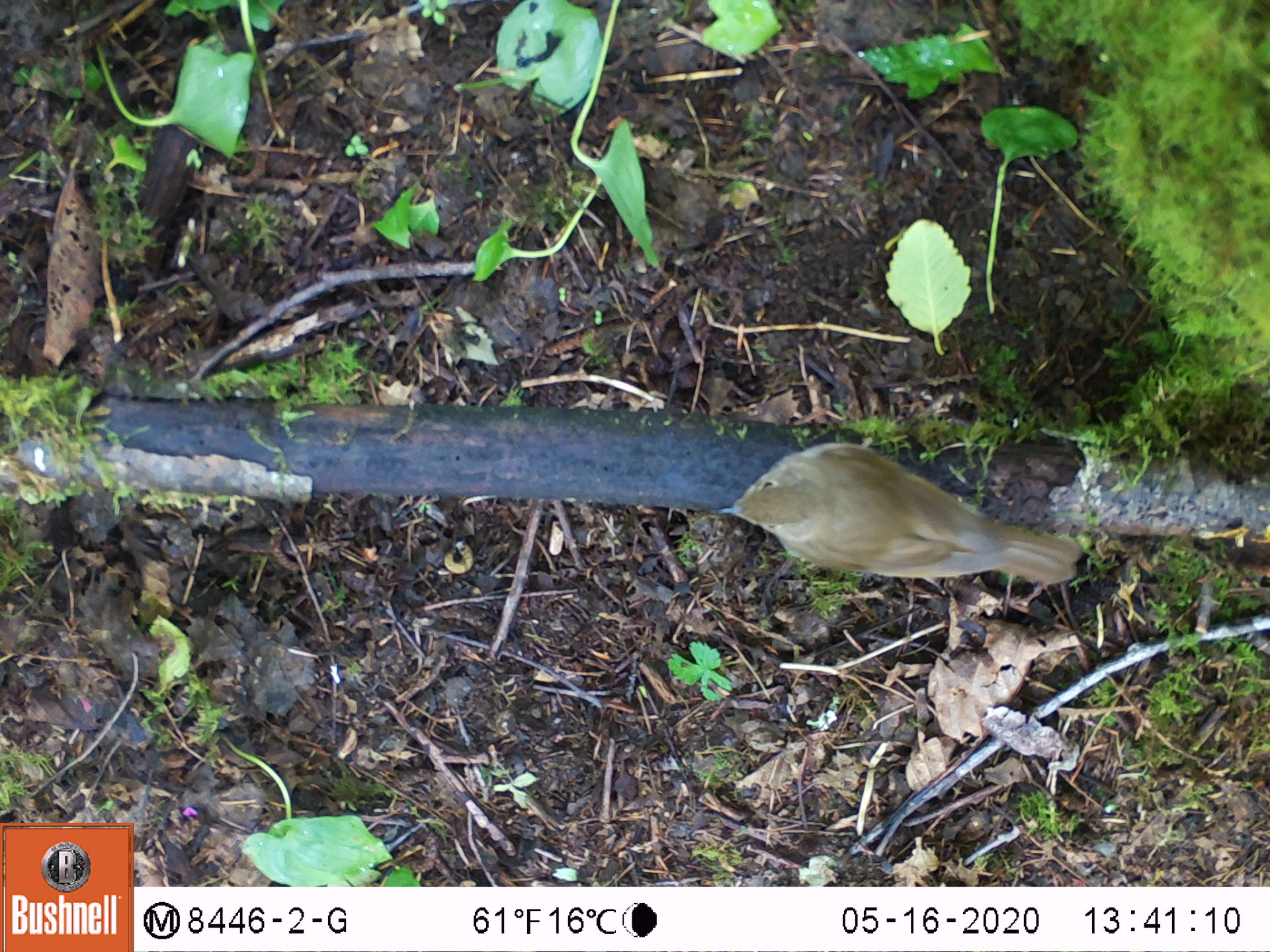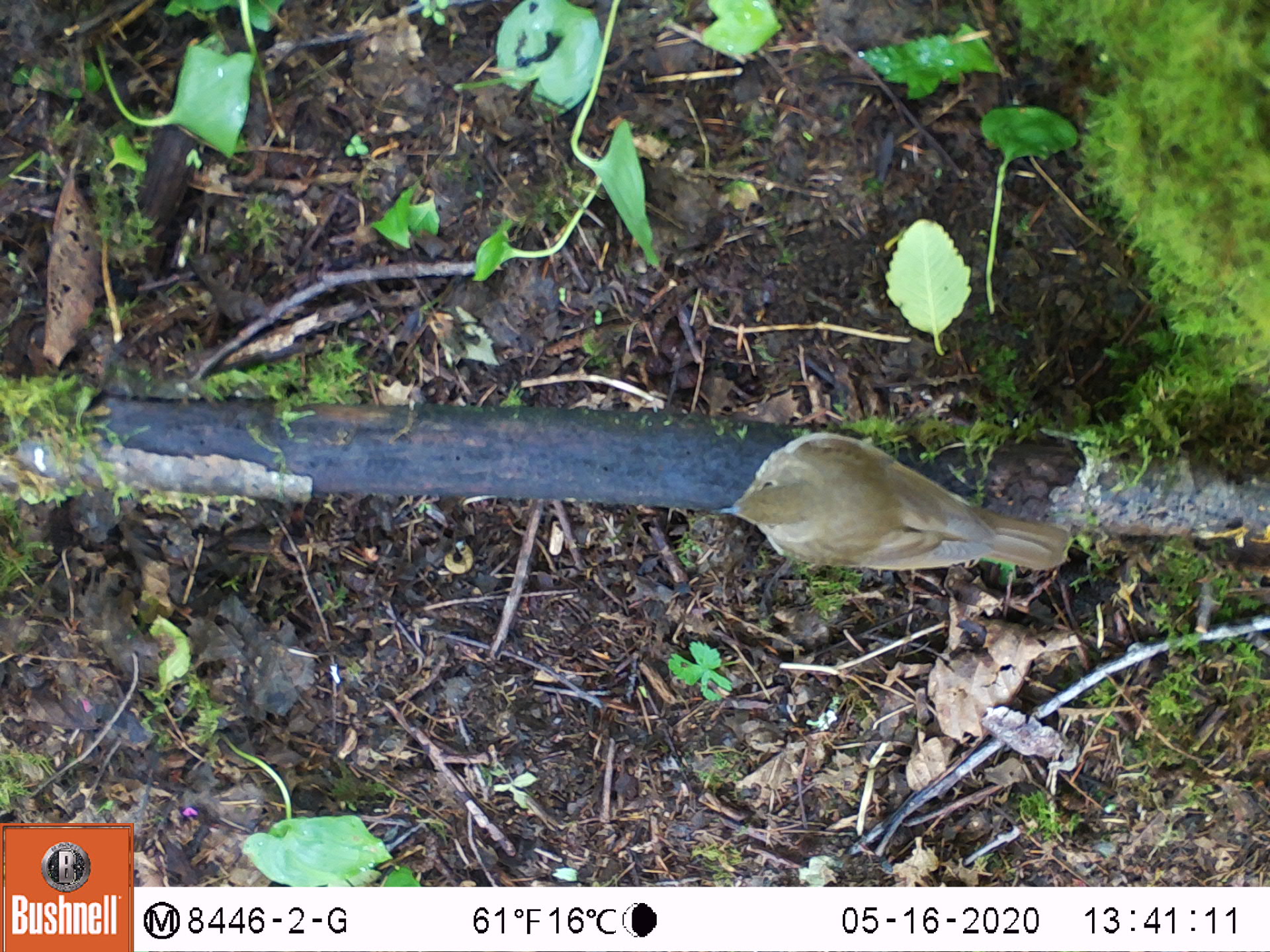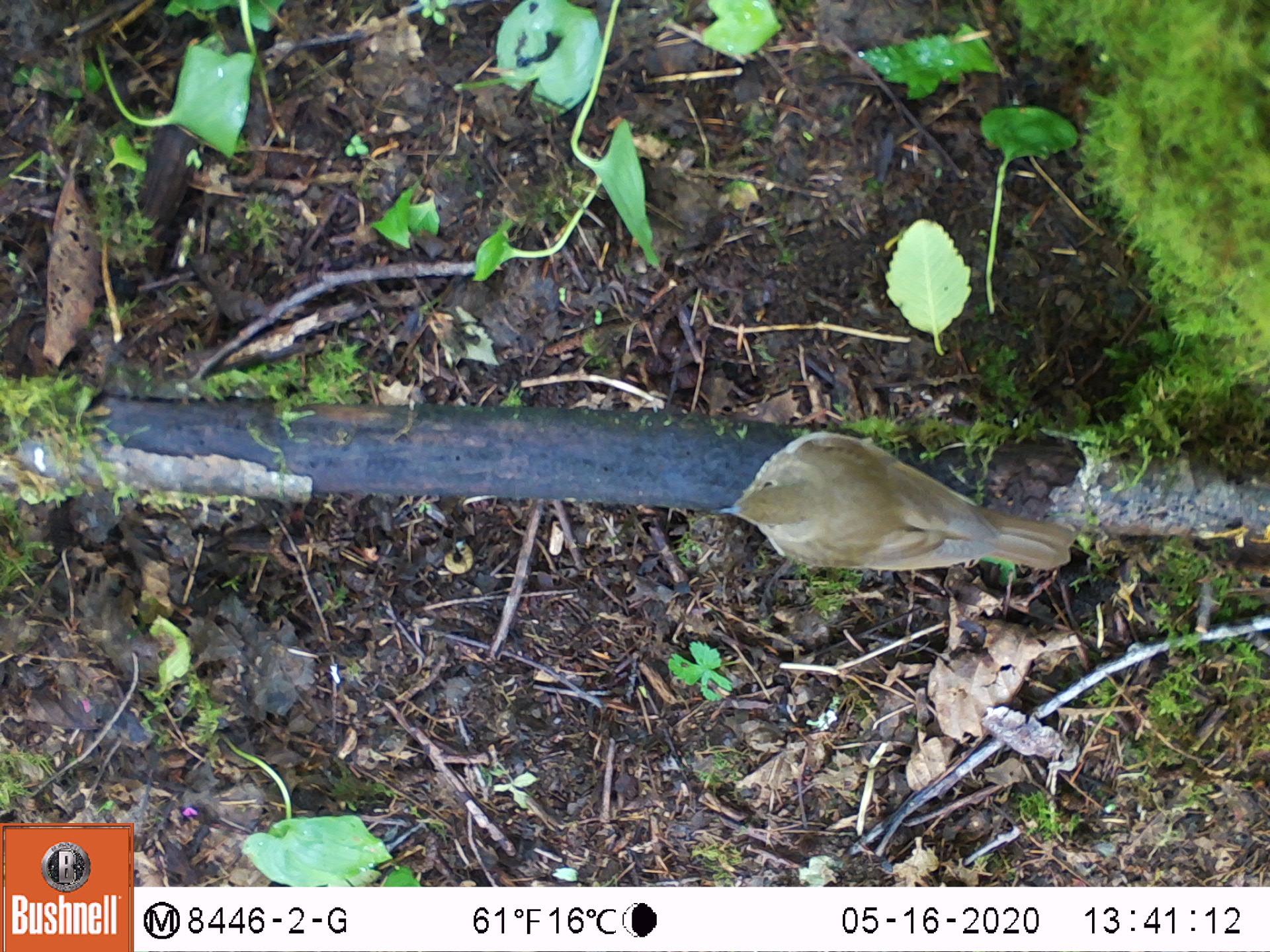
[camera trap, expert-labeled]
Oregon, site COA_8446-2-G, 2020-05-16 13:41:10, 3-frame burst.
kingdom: Animalia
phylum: Chordata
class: Aves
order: Passeriformes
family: Turdidae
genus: Catharus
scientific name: Catharus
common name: brown thrushes and nightingale-thrushes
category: catharus species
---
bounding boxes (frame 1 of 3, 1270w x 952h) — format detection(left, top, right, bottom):
catharus species: detection(711, 437, 1082, 593)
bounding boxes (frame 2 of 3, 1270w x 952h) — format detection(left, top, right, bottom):
catharus species: detection(712, 418, 1082, 584)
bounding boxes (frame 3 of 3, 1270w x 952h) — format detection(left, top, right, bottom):
catharus species: detection(714, 419, 1080, 579)